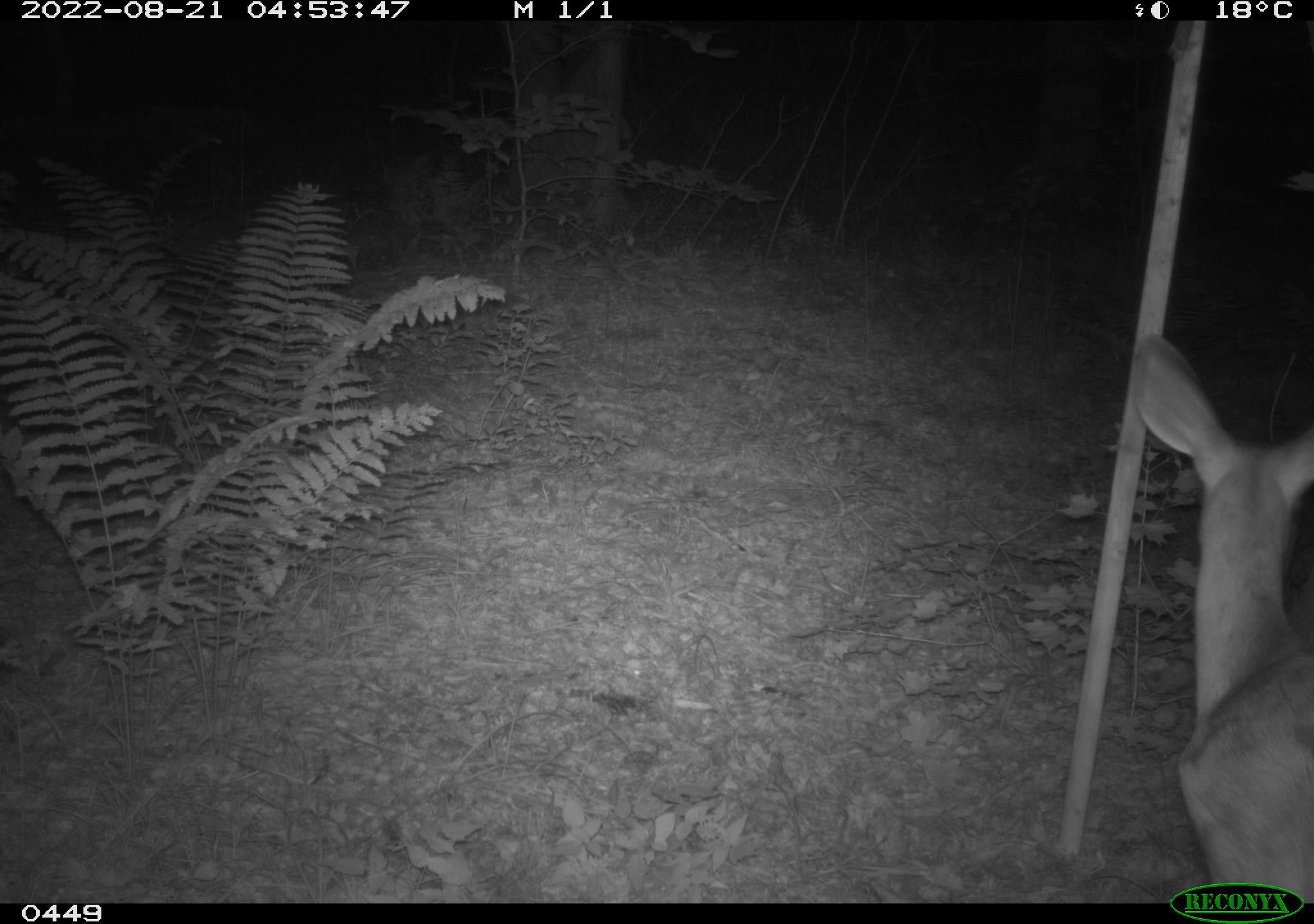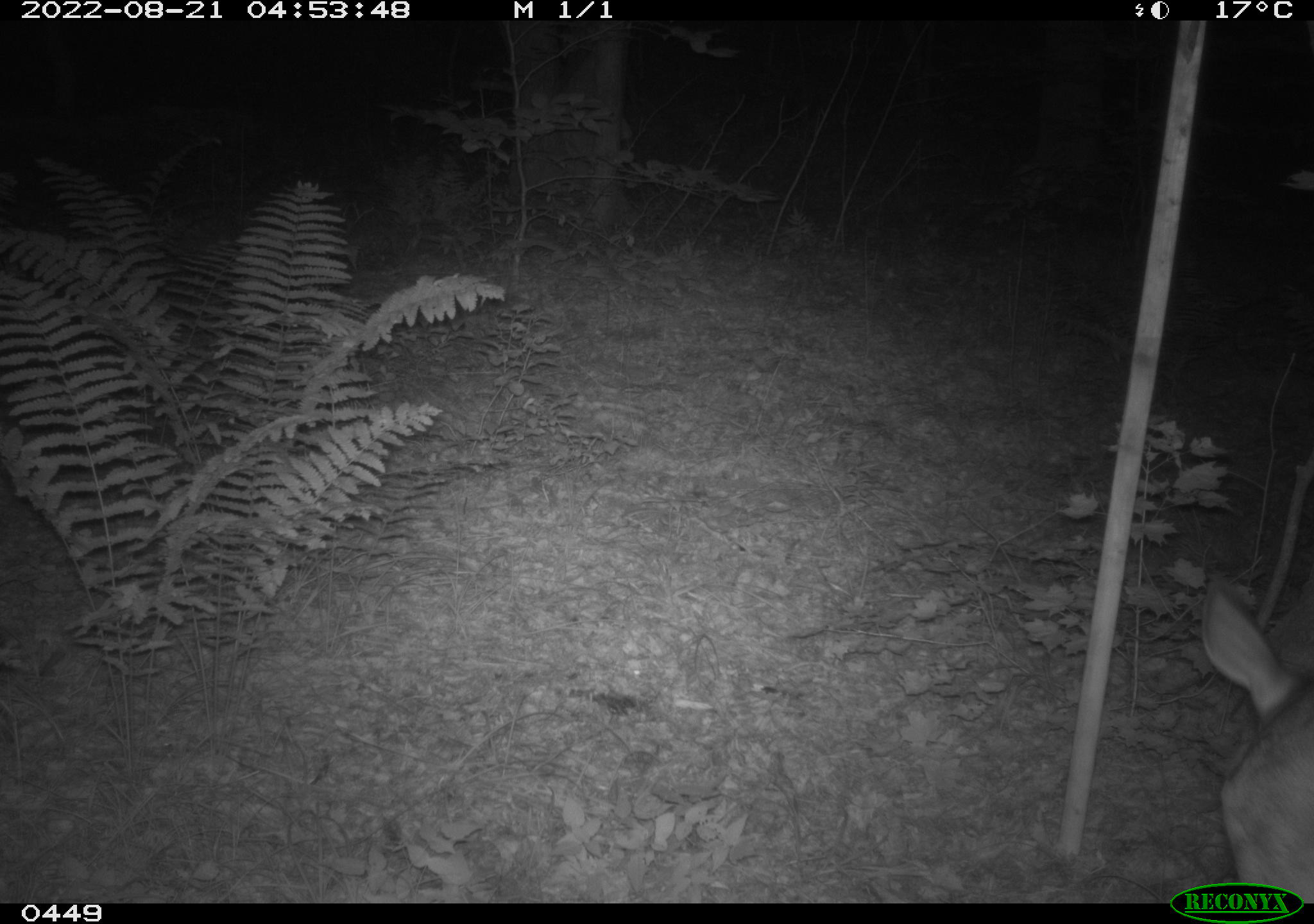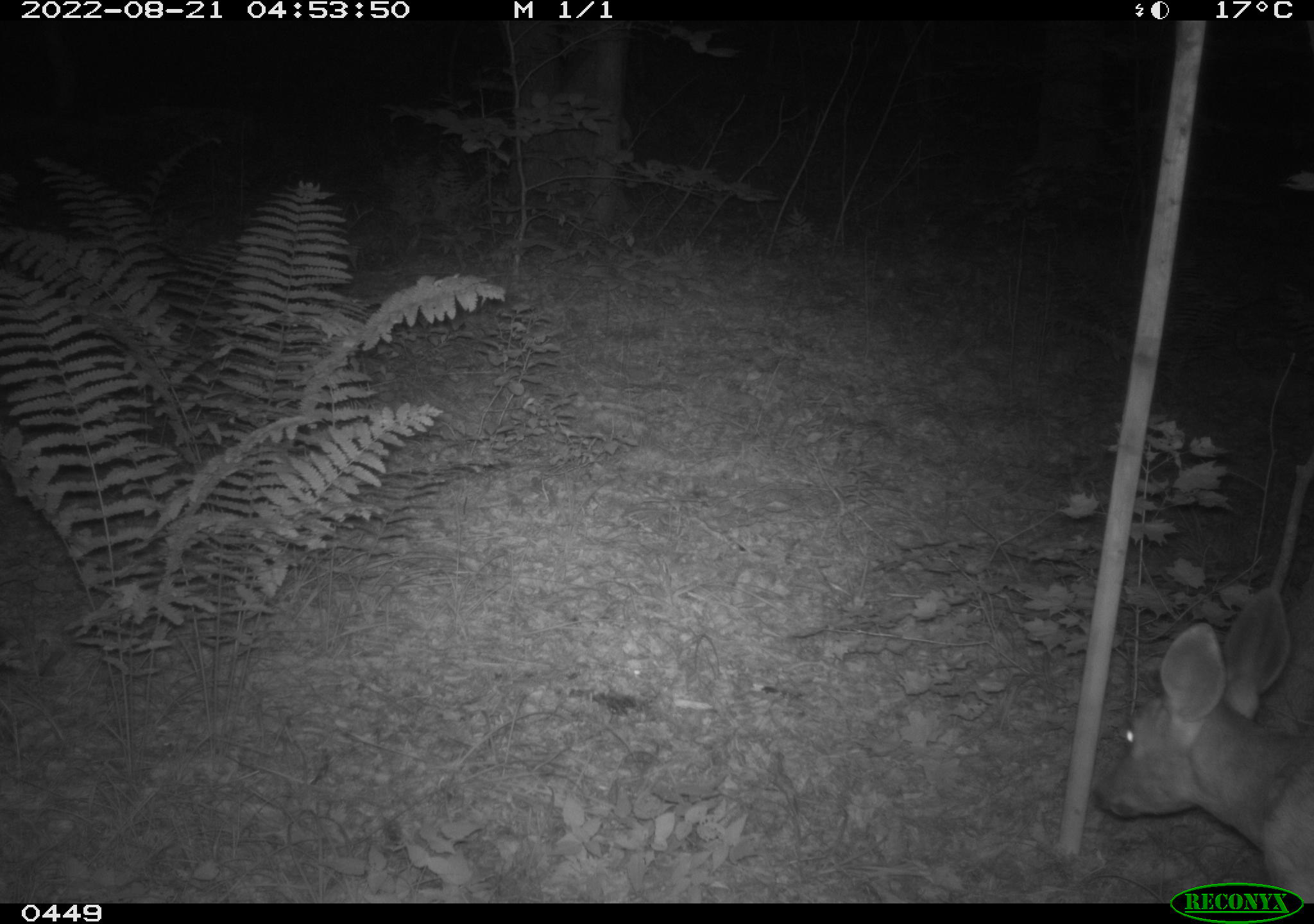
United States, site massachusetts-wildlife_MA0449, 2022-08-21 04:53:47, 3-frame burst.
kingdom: Animalia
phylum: Chordata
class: Mammalia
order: Artiodactyla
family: Cervidae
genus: Odocoileus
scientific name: Odocoileus virginianus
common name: white-tailed deer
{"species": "white-tailed deer (Odocoileus virginianus)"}